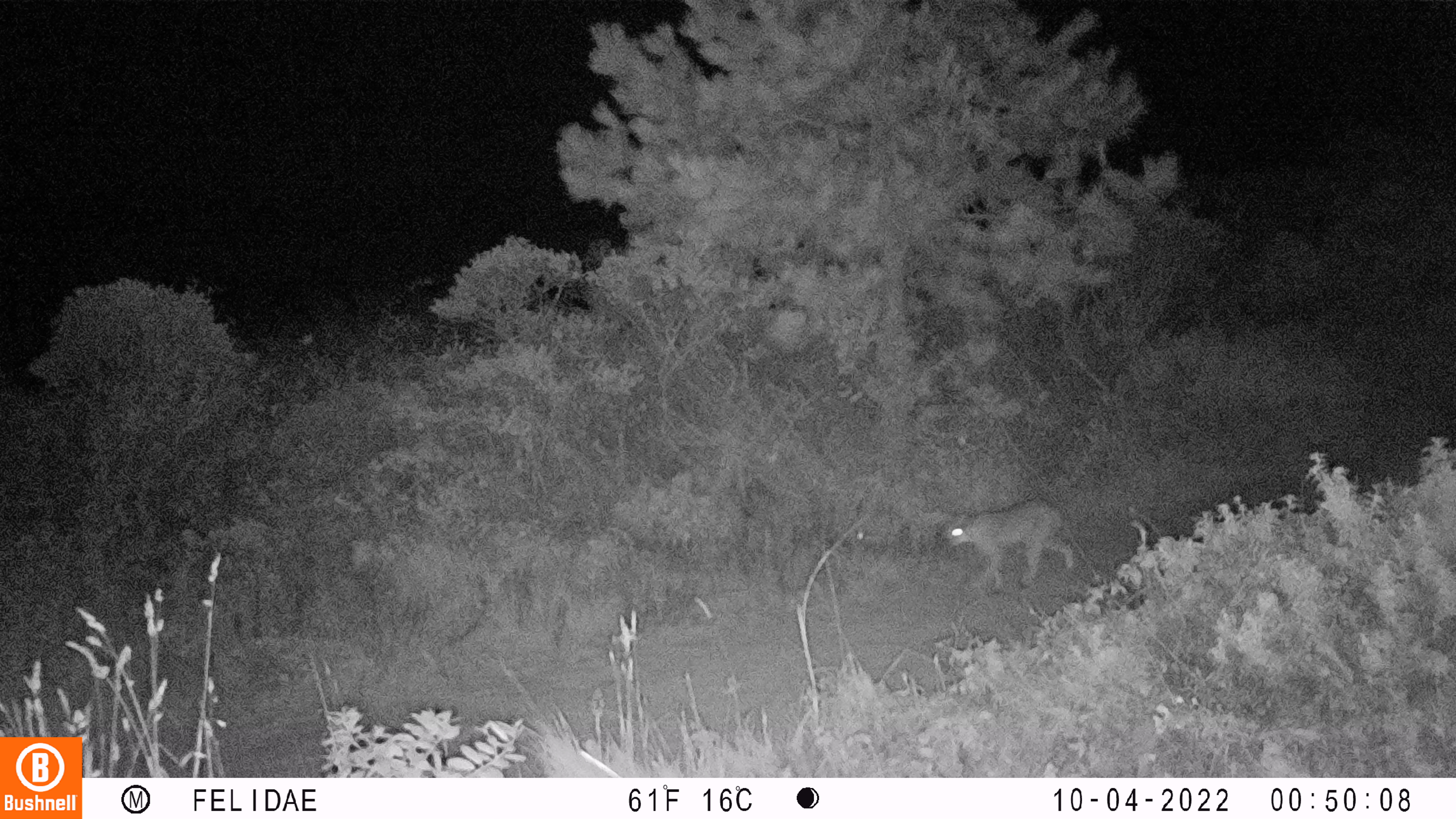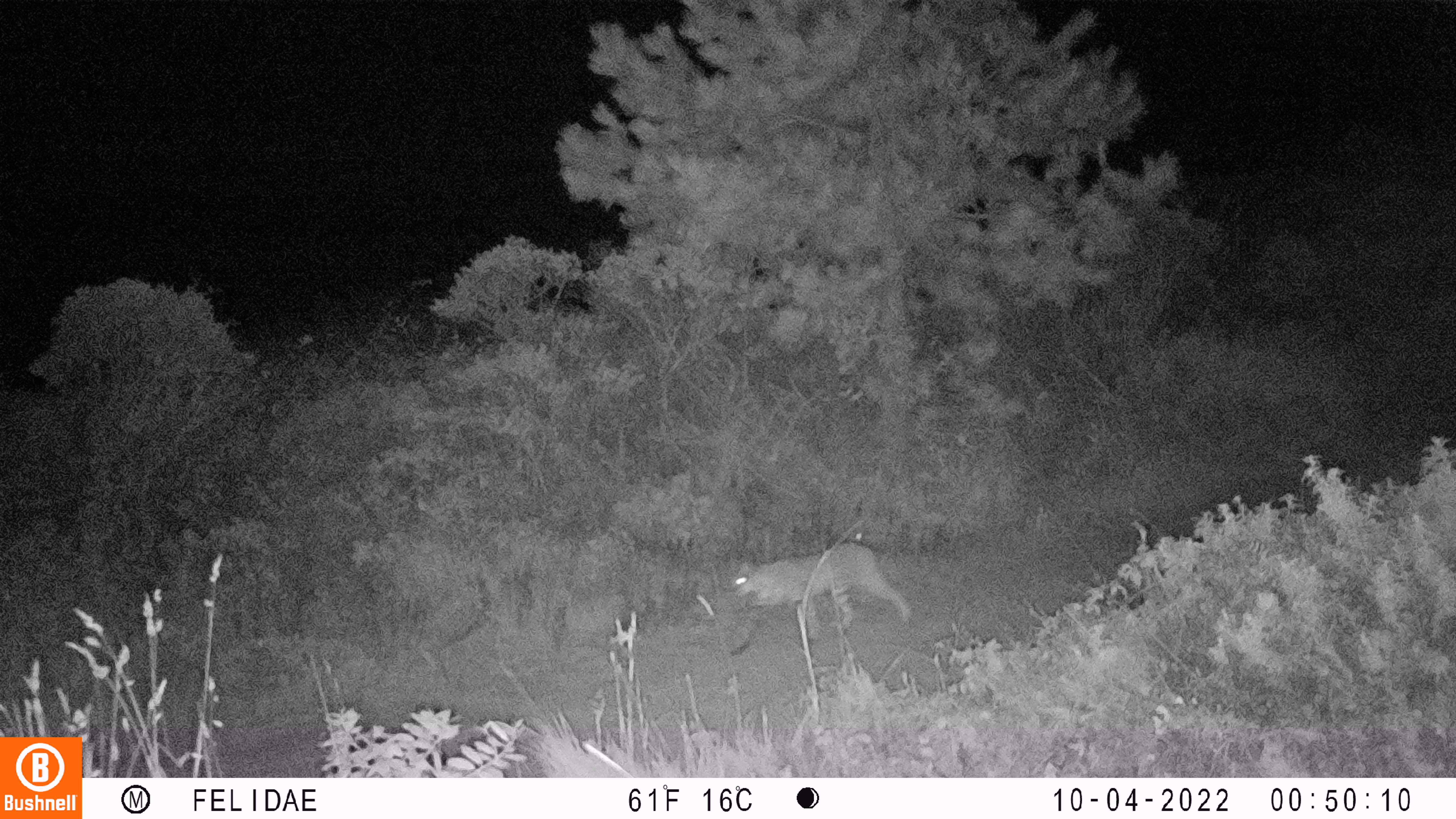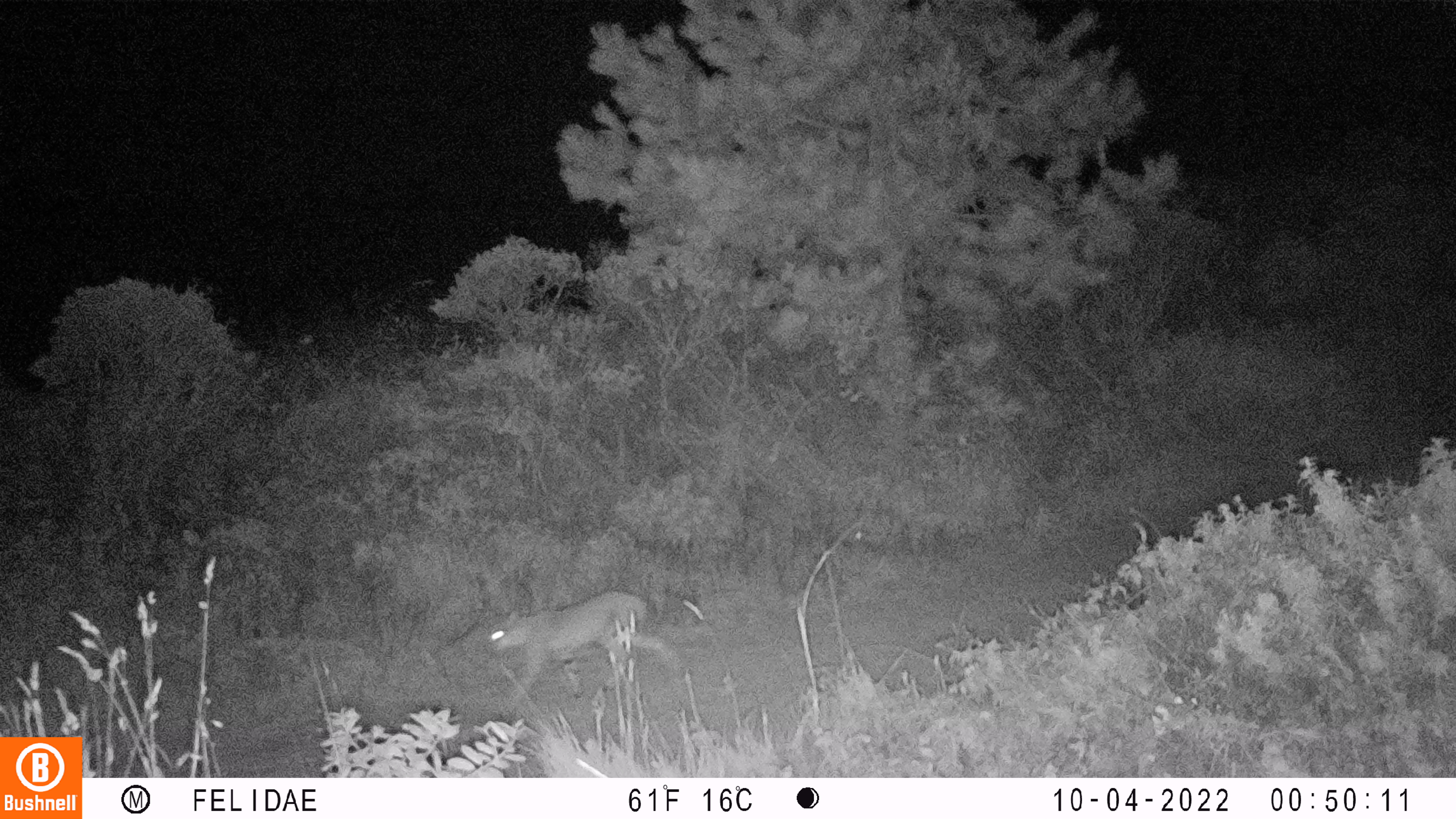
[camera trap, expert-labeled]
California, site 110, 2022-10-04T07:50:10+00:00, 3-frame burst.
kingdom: Animalia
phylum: Chordata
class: Mammalia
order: Carnivora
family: Felidae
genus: Lynx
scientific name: Lynx rufus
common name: bobcat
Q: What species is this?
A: Bobcat (Lynx rufus).